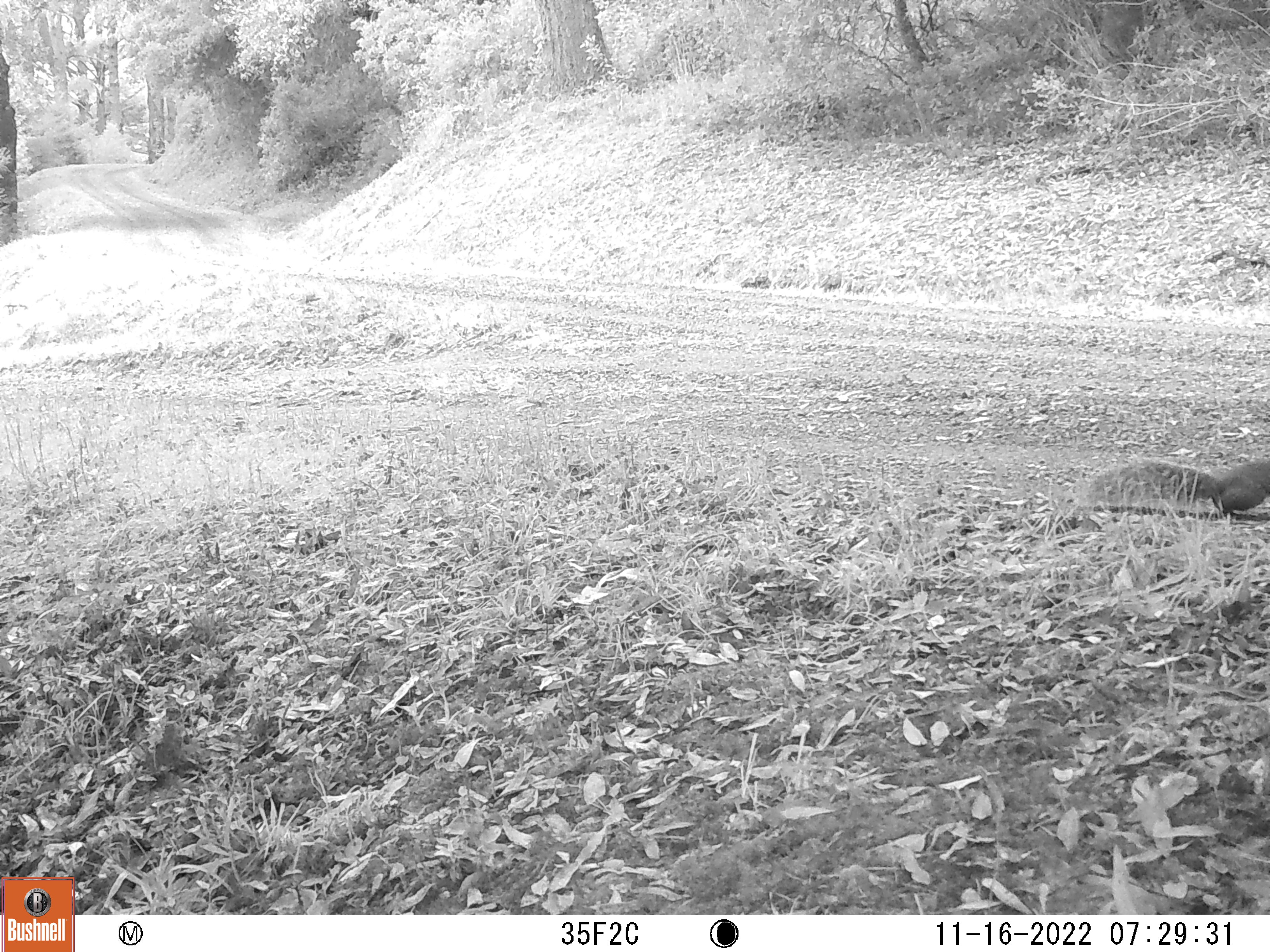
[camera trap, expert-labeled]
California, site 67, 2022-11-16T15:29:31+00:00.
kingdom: Animalia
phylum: Chordata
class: Mammalia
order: Rodentia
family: Sciuridae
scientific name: Sciuridae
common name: squirrel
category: unknown squirrel